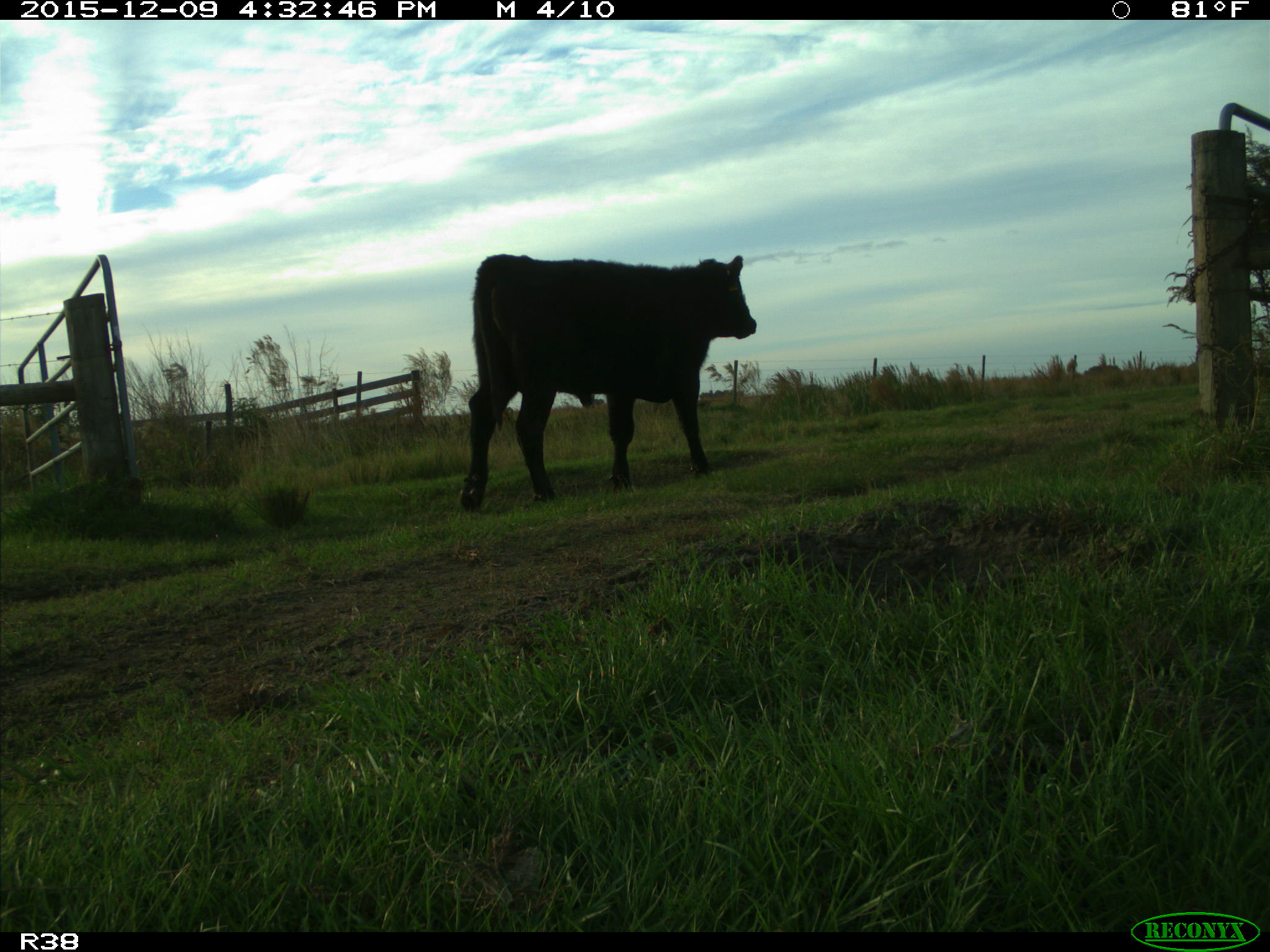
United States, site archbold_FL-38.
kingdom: Animalia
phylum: Chordata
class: Mammalia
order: Artiodactyla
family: Bovidae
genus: Bos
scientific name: Bos taurus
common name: domestic cow